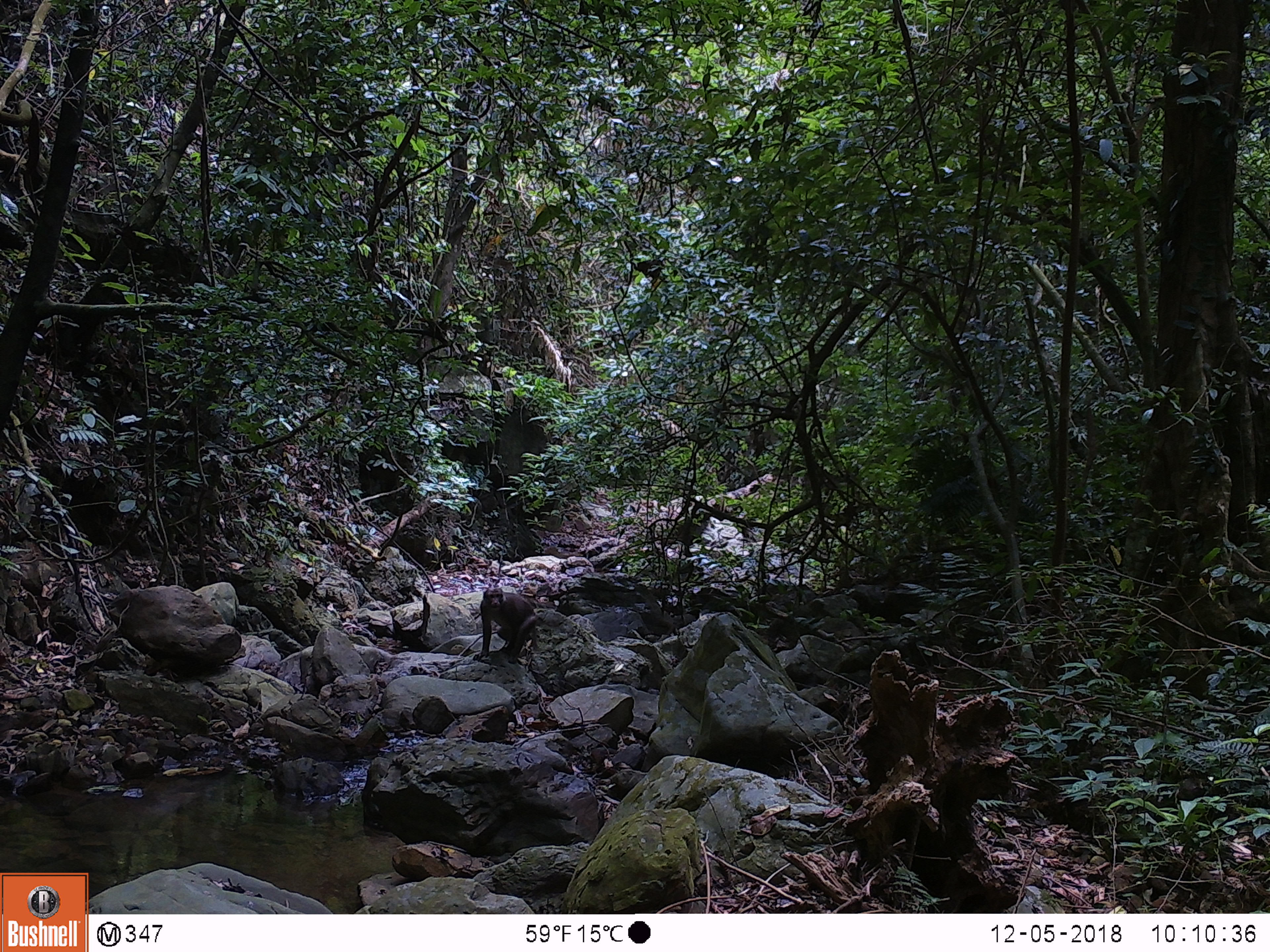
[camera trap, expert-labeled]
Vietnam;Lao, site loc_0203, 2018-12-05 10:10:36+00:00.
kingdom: Animalia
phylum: Chordata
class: Mammalia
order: Primates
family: Cercopithecidae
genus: Macaca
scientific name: Macaca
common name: macaques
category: assam or rhesus macaque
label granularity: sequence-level